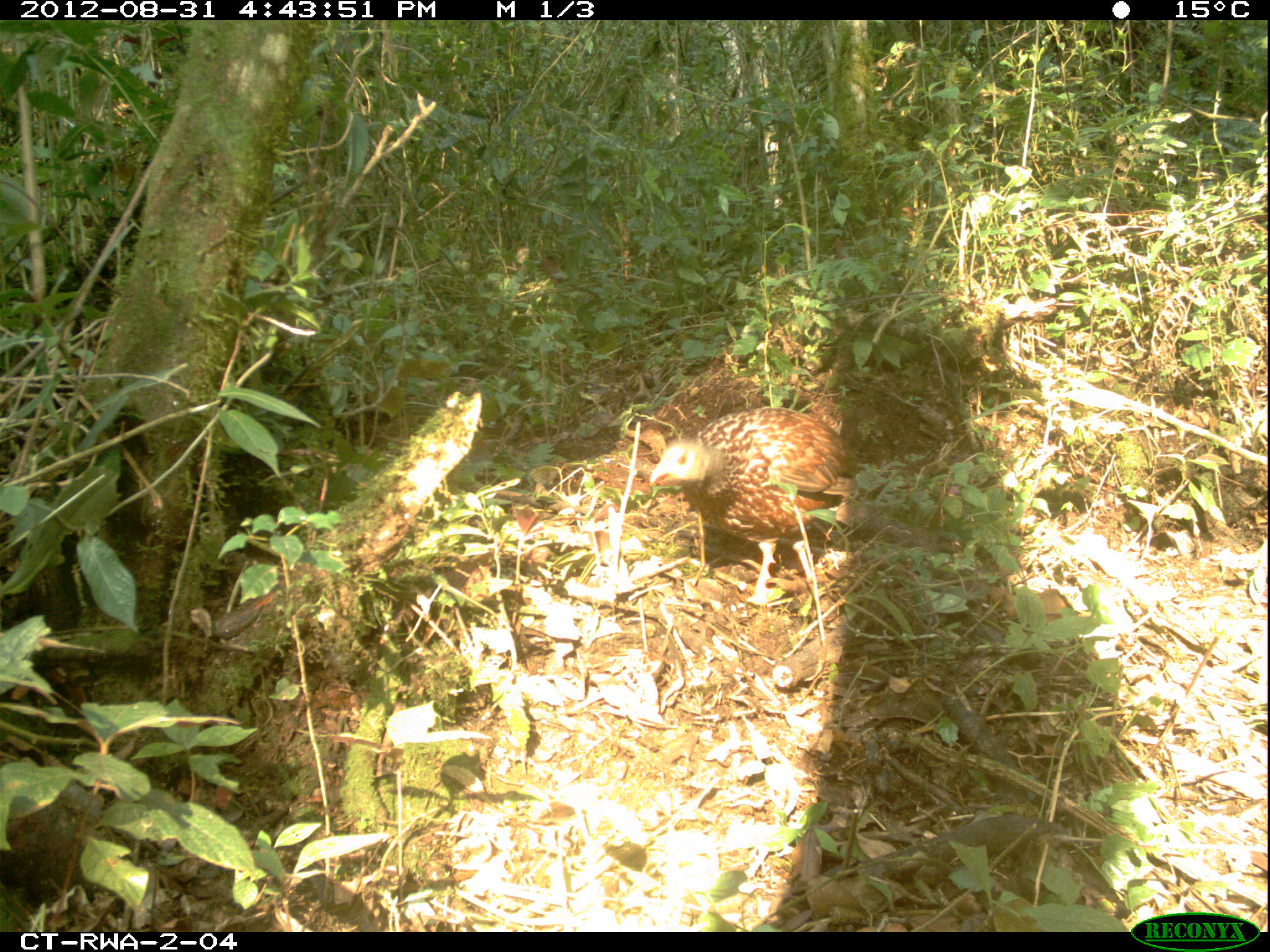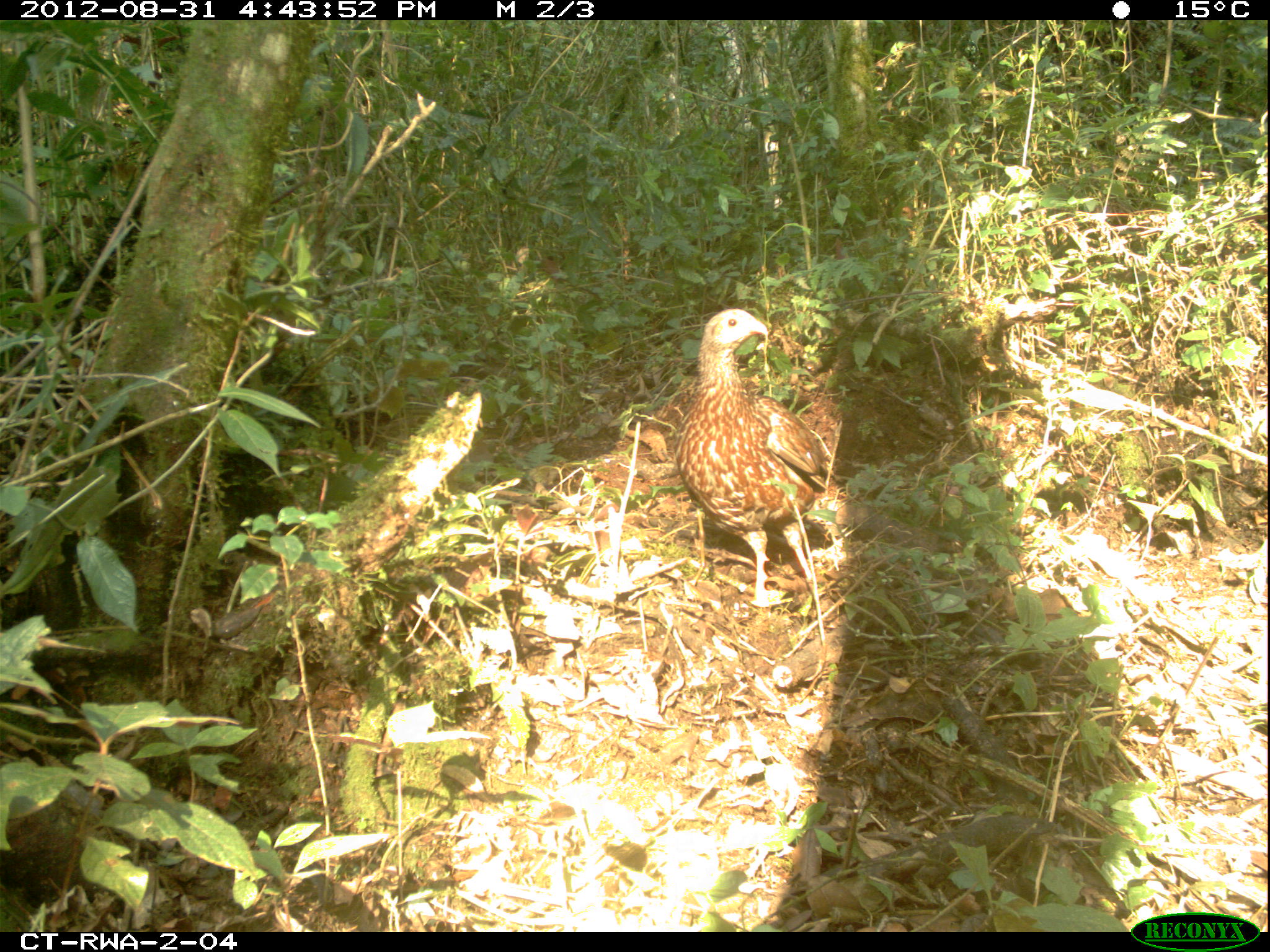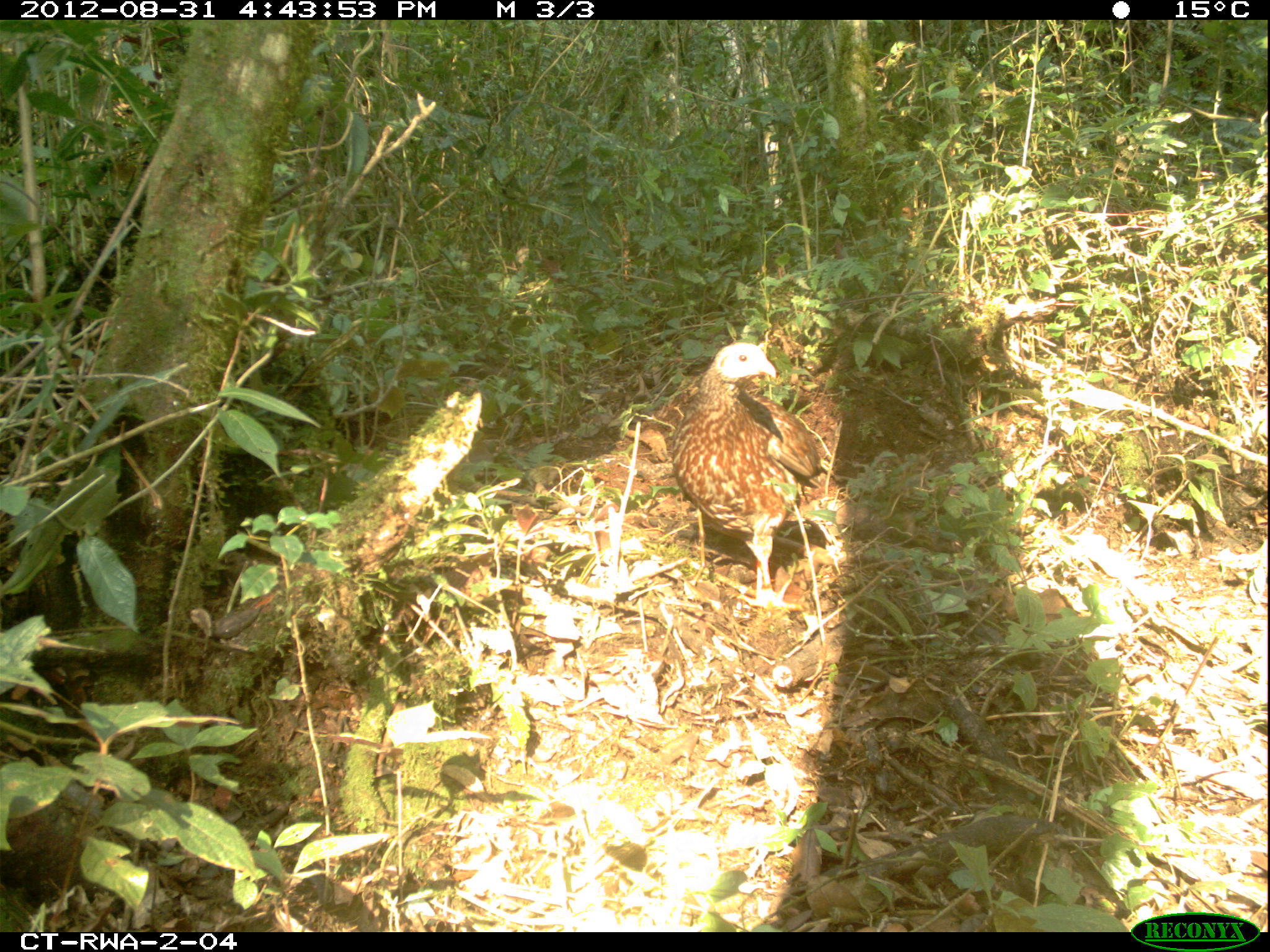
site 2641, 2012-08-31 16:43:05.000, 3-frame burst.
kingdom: Animalia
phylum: Chordata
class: Aves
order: Galliformes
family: Phasianidae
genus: Pternistis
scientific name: Pternistis nobilis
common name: handsome francolin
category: francolinus nobilis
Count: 1.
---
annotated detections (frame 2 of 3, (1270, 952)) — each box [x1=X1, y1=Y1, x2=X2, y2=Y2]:
francolinus nobilis: [x1=674, y1=308, x2=830, y2=607]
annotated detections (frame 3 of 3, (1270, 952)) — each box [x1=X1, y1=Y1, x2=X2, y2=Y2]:
francolinus nobilis: [x1=668, y1=335, x2=834, y2=615]